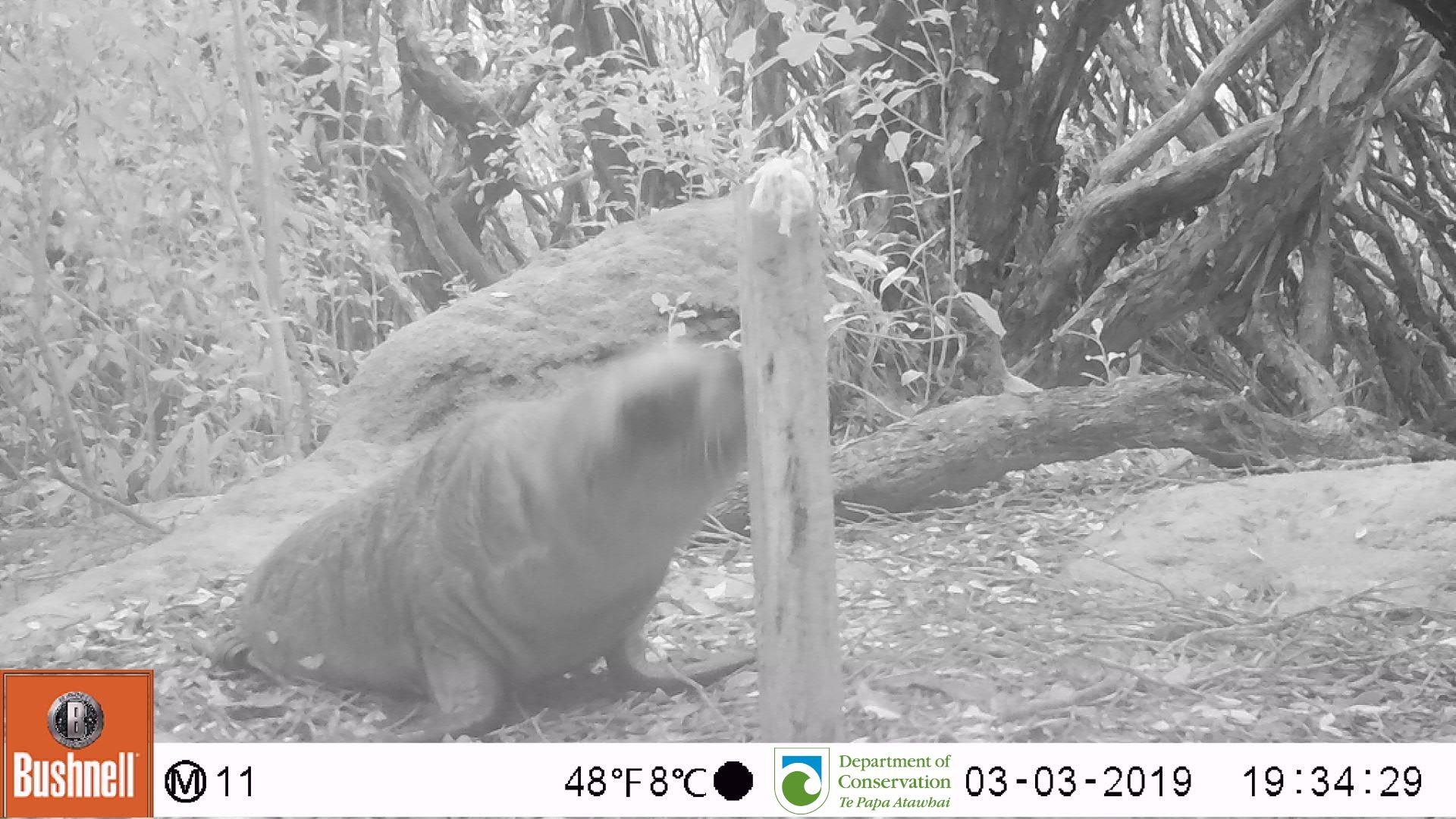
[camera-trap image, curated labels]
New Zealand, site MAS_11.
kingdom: Animalia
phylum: Chordata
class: Mammalia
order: Carnivora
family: Otariidae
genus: Phocarctos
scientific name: Phocarctos hookeri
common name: new zealand sea lion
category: sealion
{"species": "sealion (new zealand sea lion) (Phocarctos hookeri)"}